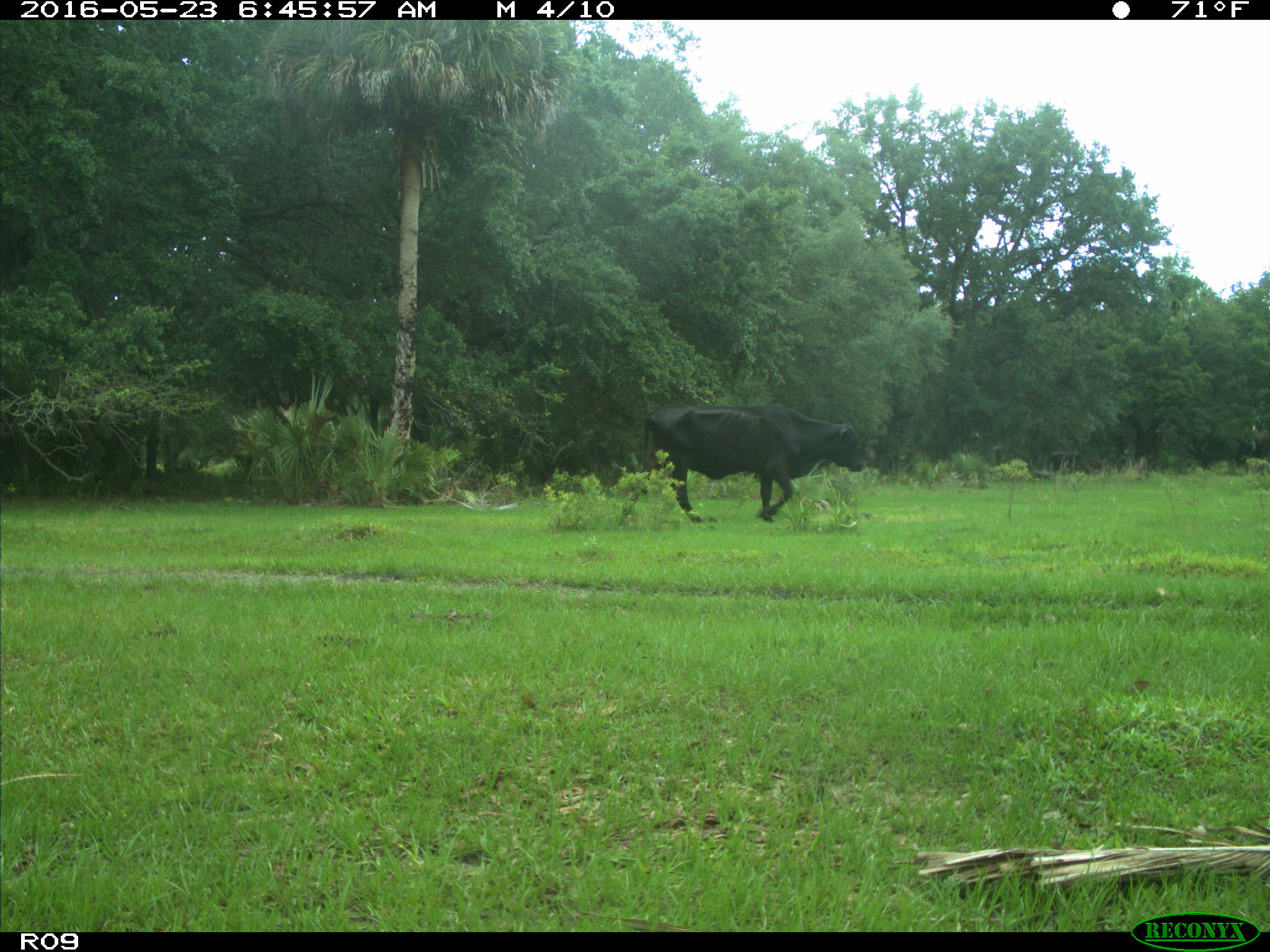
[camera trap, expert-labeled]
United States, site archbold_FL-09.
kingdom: Animalia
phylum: Chordata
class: Mammalia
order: Artiodactyla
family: Bovidae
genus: Bos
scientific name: Bos taurus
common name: domestic cow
Bos taurus (domestic cow).